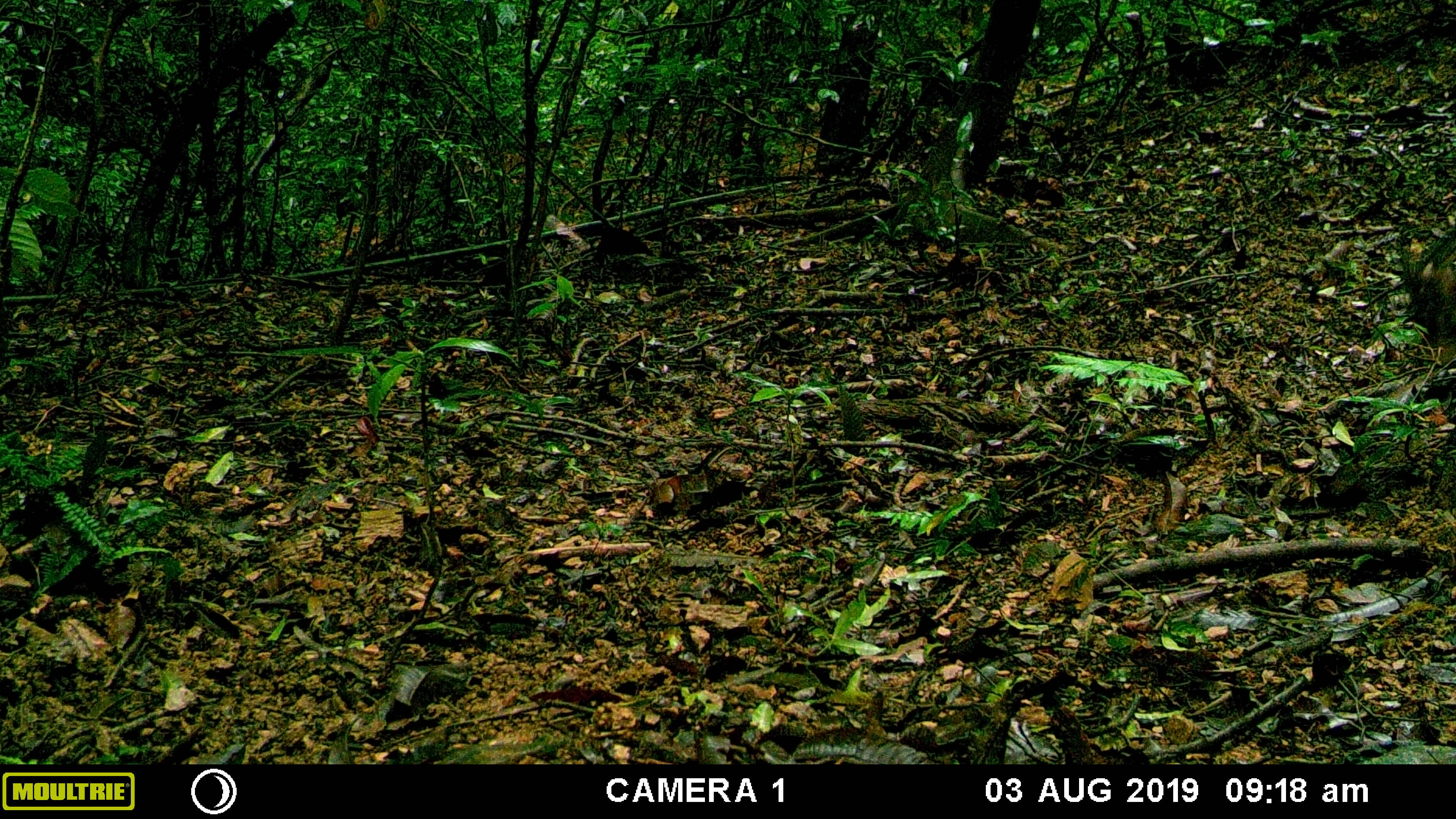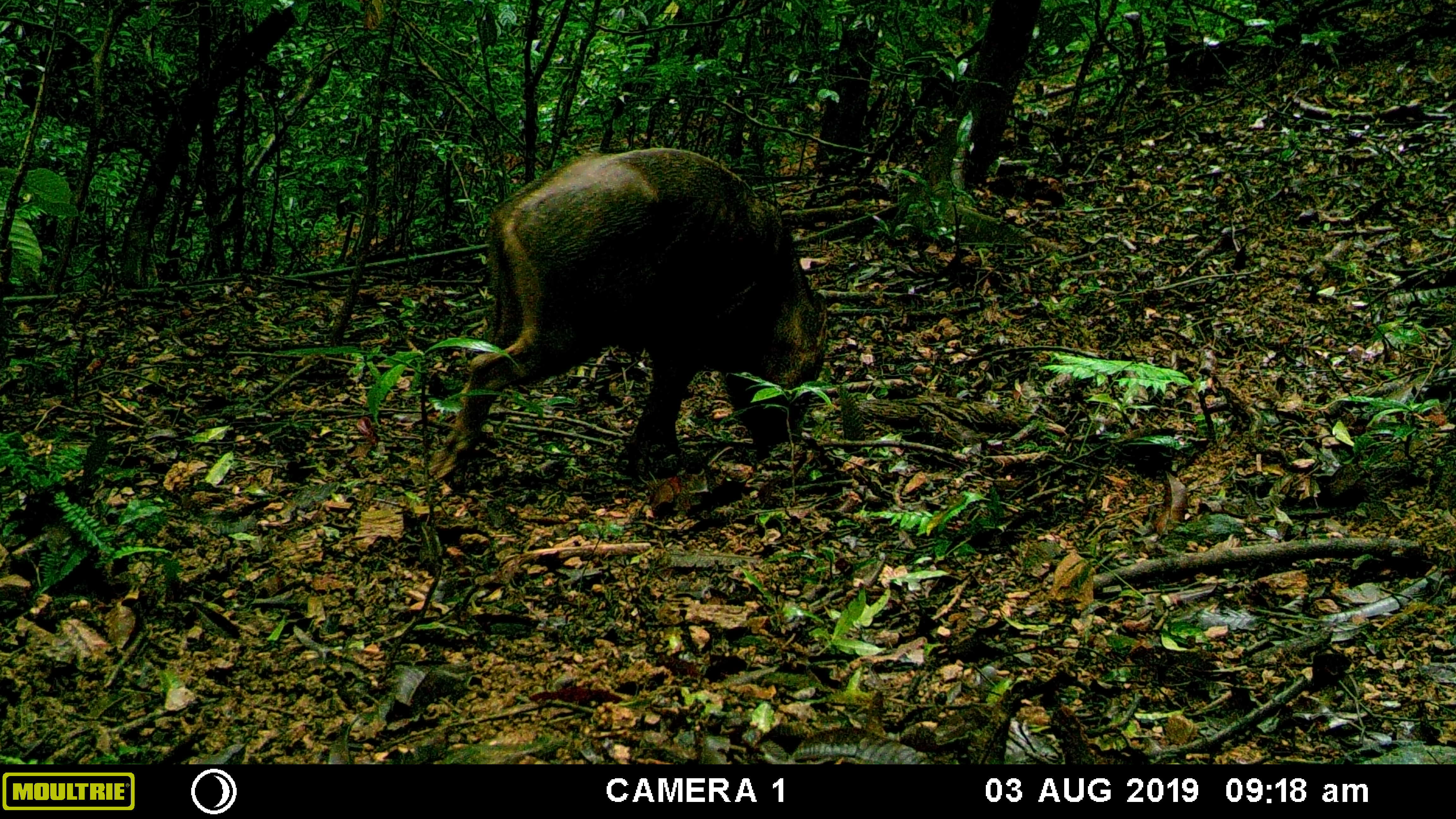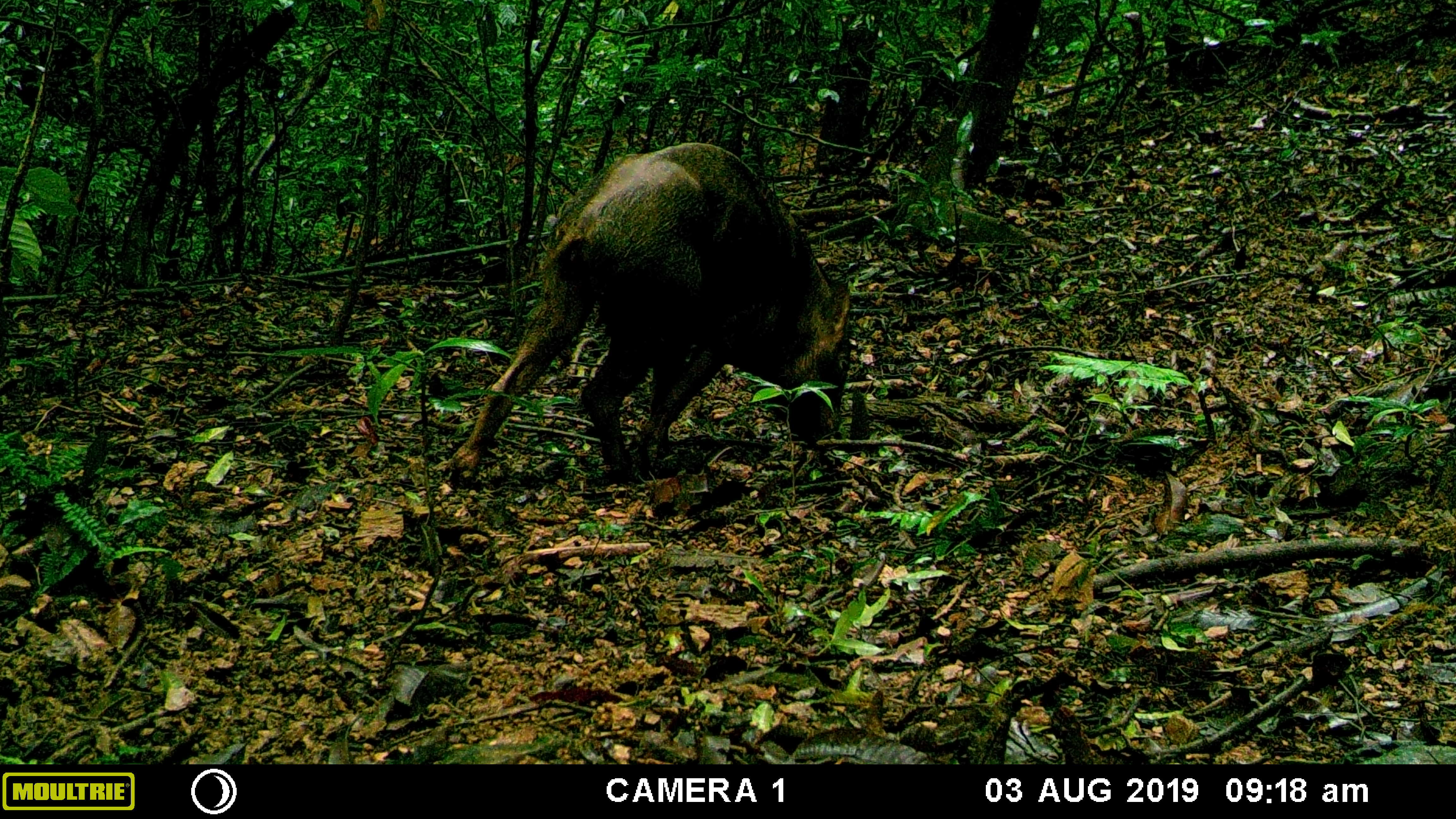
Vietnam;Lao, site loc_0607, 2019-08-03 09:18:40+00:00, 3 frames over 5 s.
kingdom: Animalia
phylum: Chordata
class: Mammalia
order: Artiodactyla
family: Suidae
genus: Sus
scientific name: Sus scrofa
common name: eurasian wild pig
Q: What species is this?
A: Eurasian wild pig (Sus scrofa).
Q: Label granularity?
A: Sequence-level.